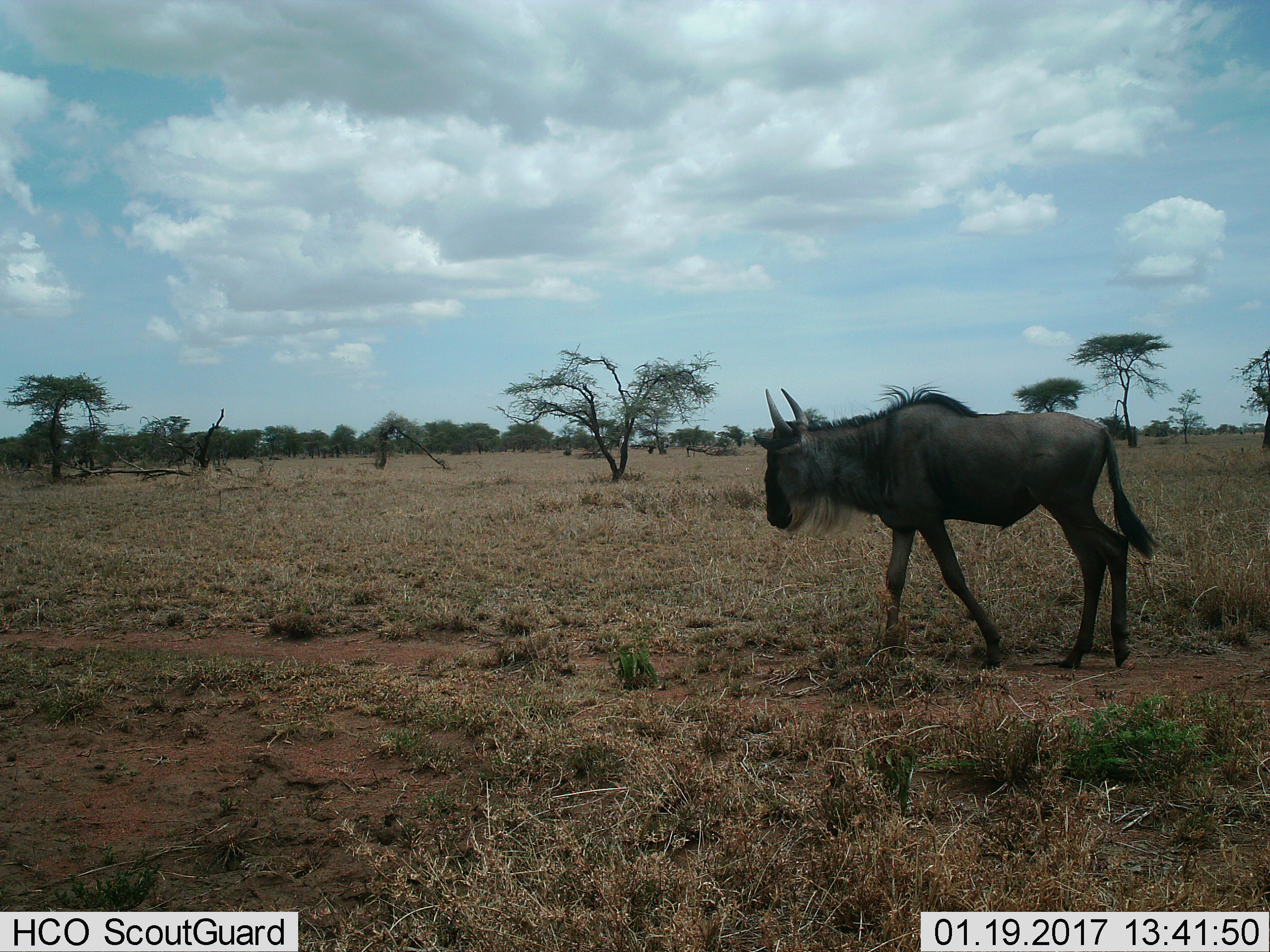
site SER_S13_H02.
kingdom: Animalia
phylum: Chordata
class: Mammalia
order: Artiodactyla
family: Bovidae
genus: Connochaetes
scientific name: Connochaetes taurinus taurinus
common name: blue wildebeest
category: wildebeestblue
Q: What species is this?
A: Wildebeestblue (blue wildebeest) (Connochaetes taurinus taurinus).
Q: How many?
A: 1.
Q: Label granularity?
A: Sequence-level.